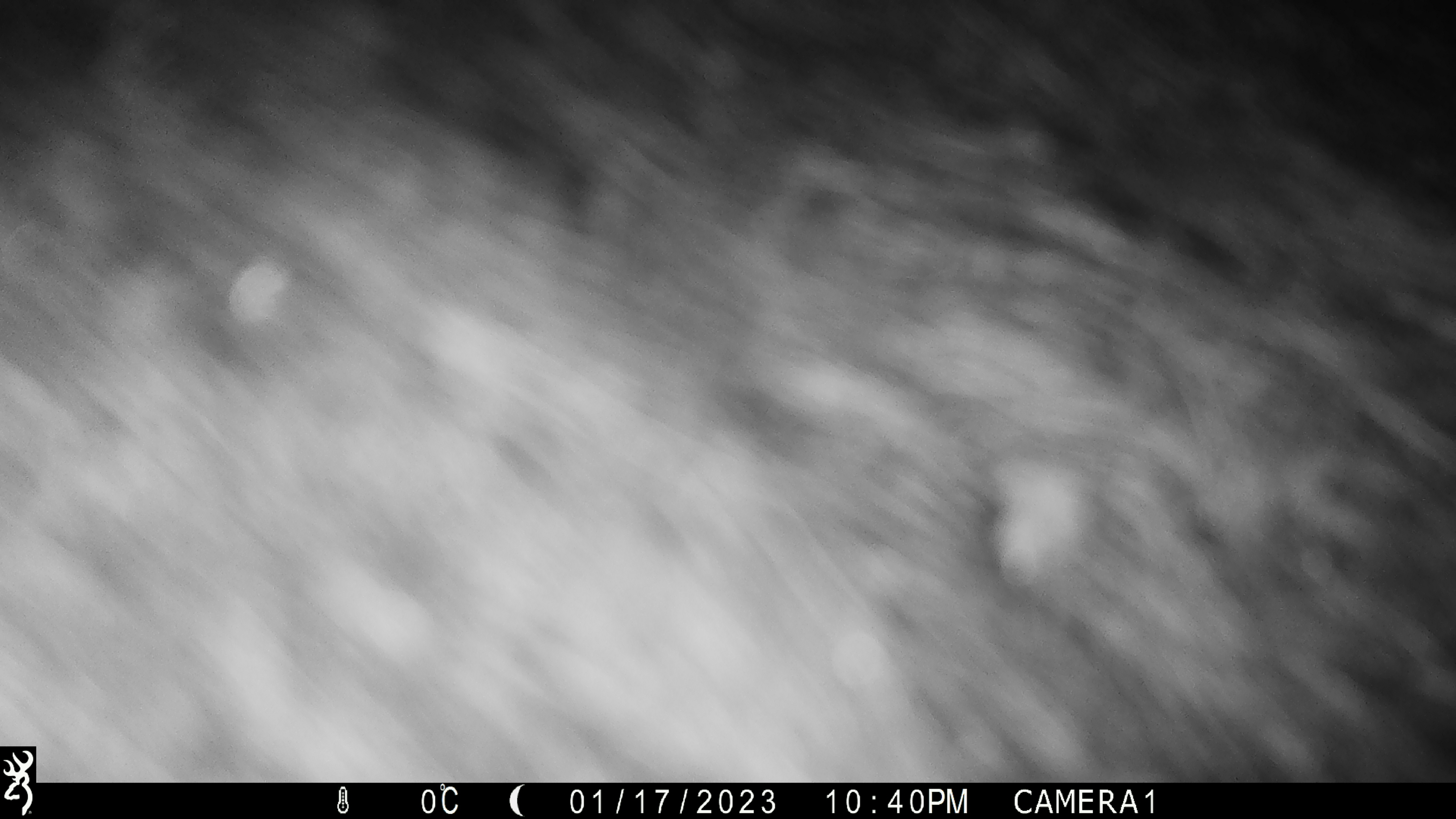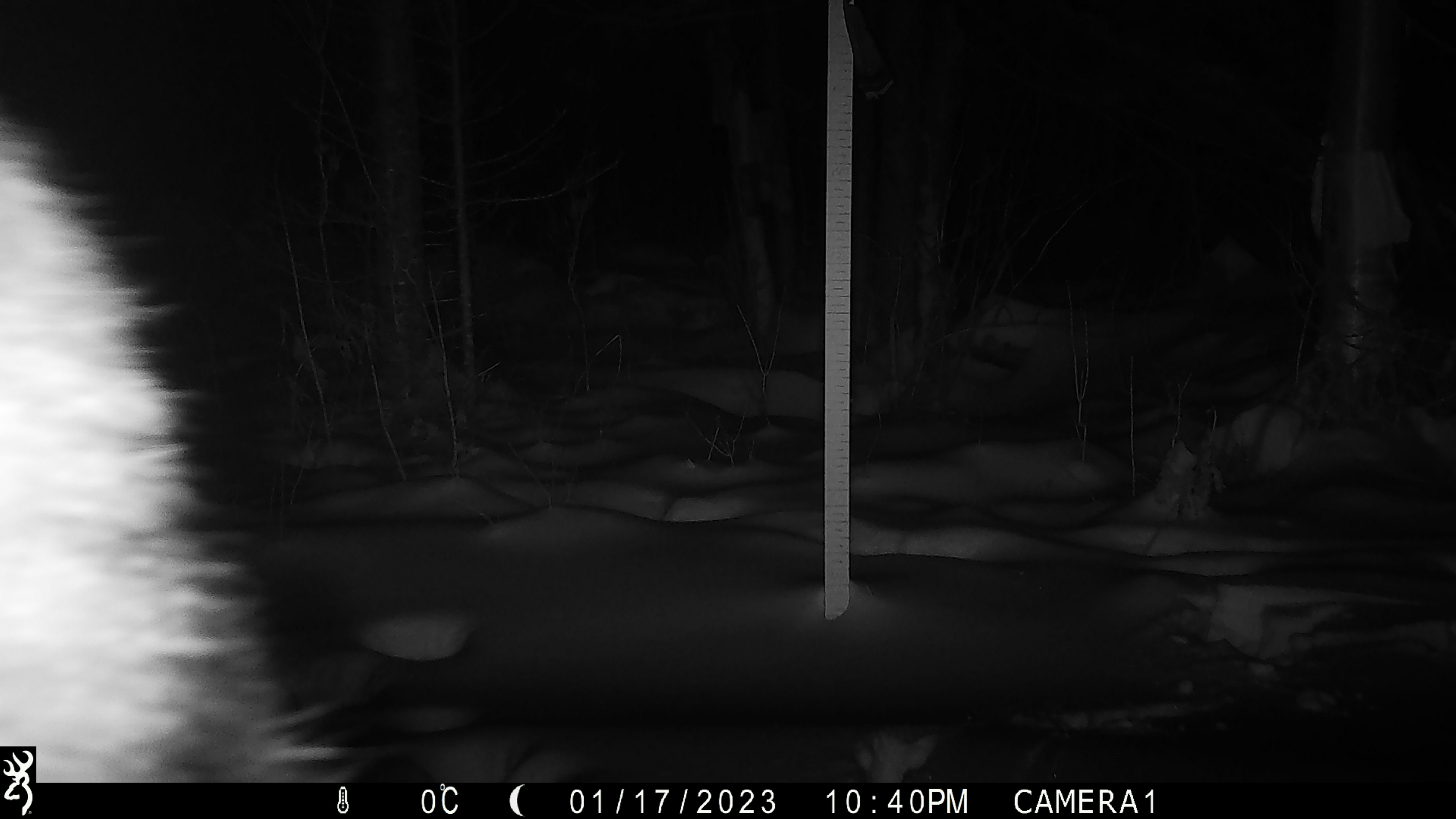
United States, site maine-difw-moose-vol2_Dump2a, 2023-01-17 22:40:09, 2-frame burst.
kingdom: Animalia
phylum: Chordata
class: Mammalia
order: Artiodactyla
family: Cervidae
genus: Alces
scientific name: Alces alces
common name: moose